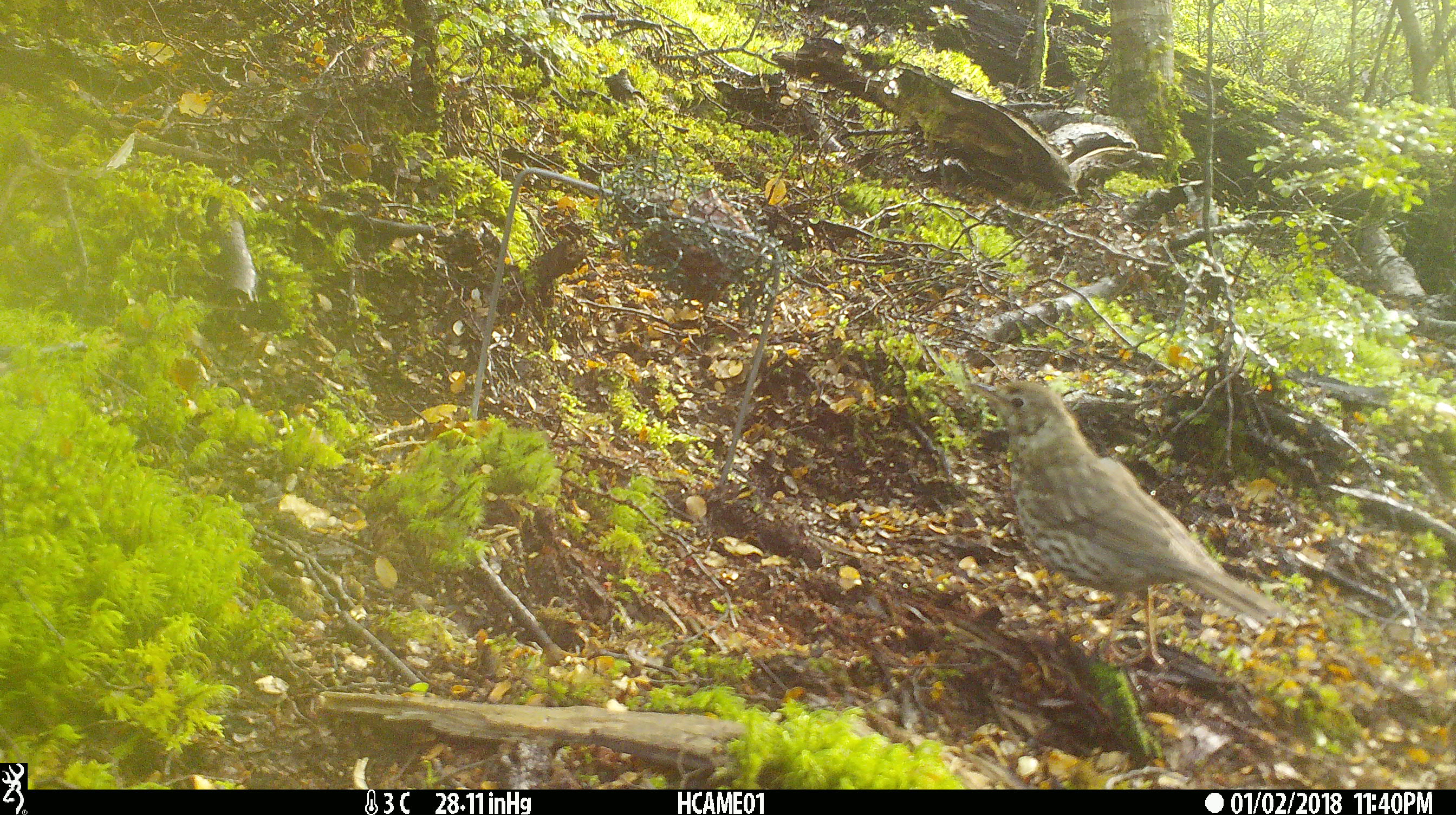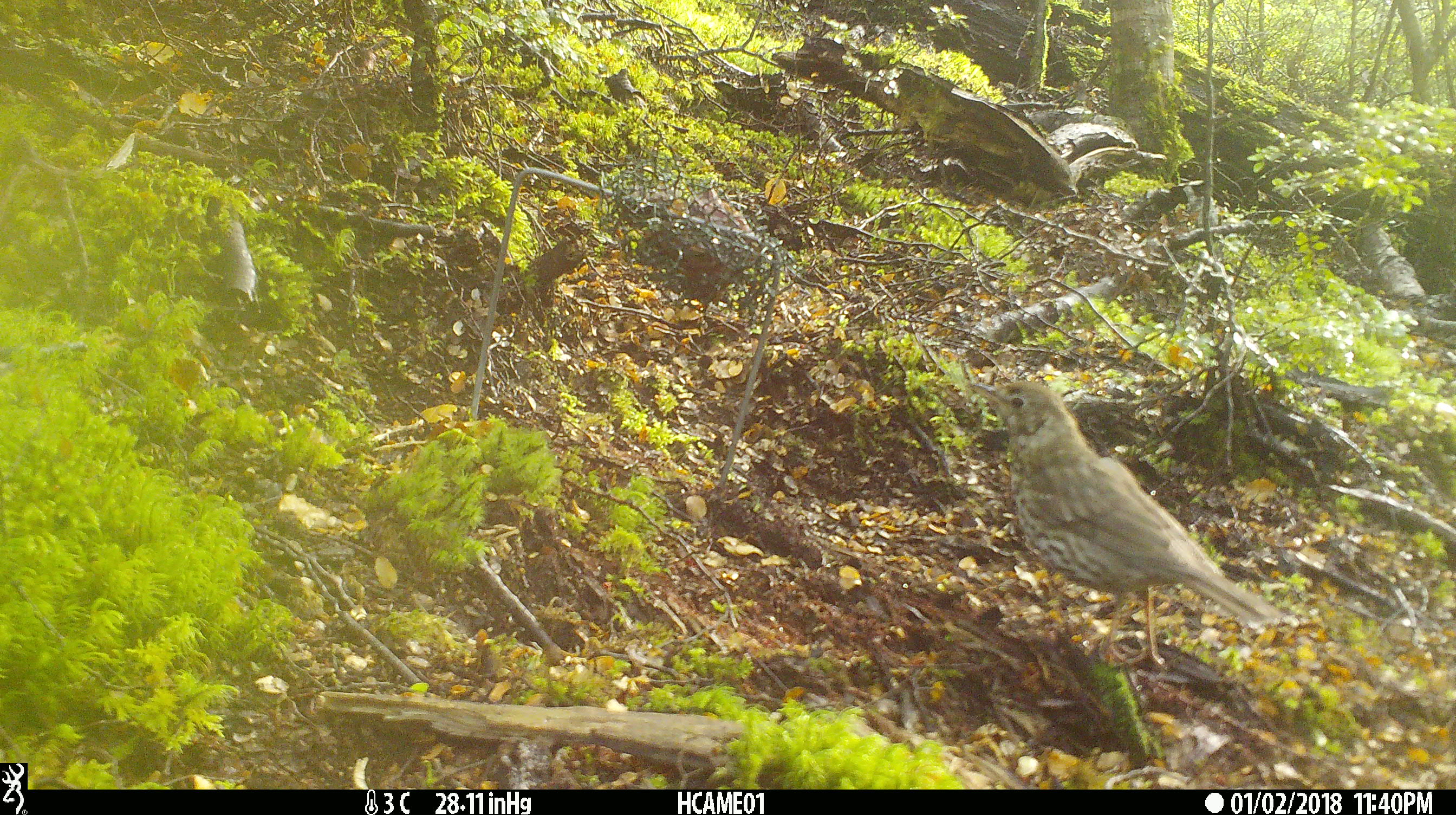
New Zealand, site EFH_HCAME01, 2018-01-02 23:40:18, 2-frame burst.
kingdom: Animalia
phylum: Chordata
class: Aves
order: Passeriformes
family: Turdidae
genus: Turdus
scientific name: Turdus philomelos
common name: song thrush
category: thrush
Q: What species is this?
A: Thrush (song thrush) (Turdus philomelos).